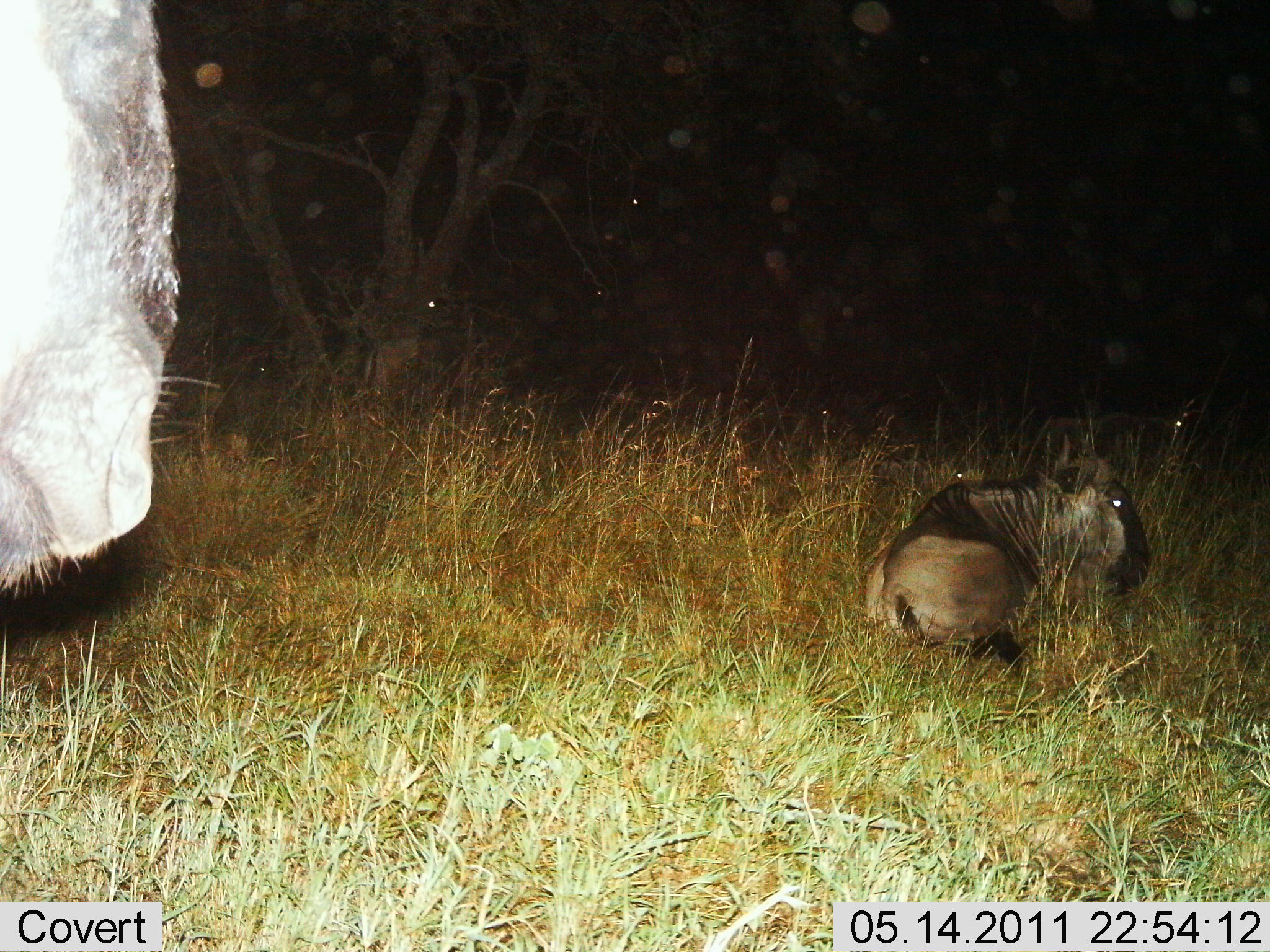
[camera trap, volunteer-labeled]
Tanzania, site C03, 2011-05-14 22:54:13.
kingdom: Animalia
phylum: Chordata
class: Mammalia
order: Artiodactyla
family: Bovidae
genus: Connochaetes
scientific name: Connochaetes taurinus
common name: blue wildebeest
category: wildebeest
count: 2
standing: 73%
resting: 93%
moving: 0%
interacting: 0%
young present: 13%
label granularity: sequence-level